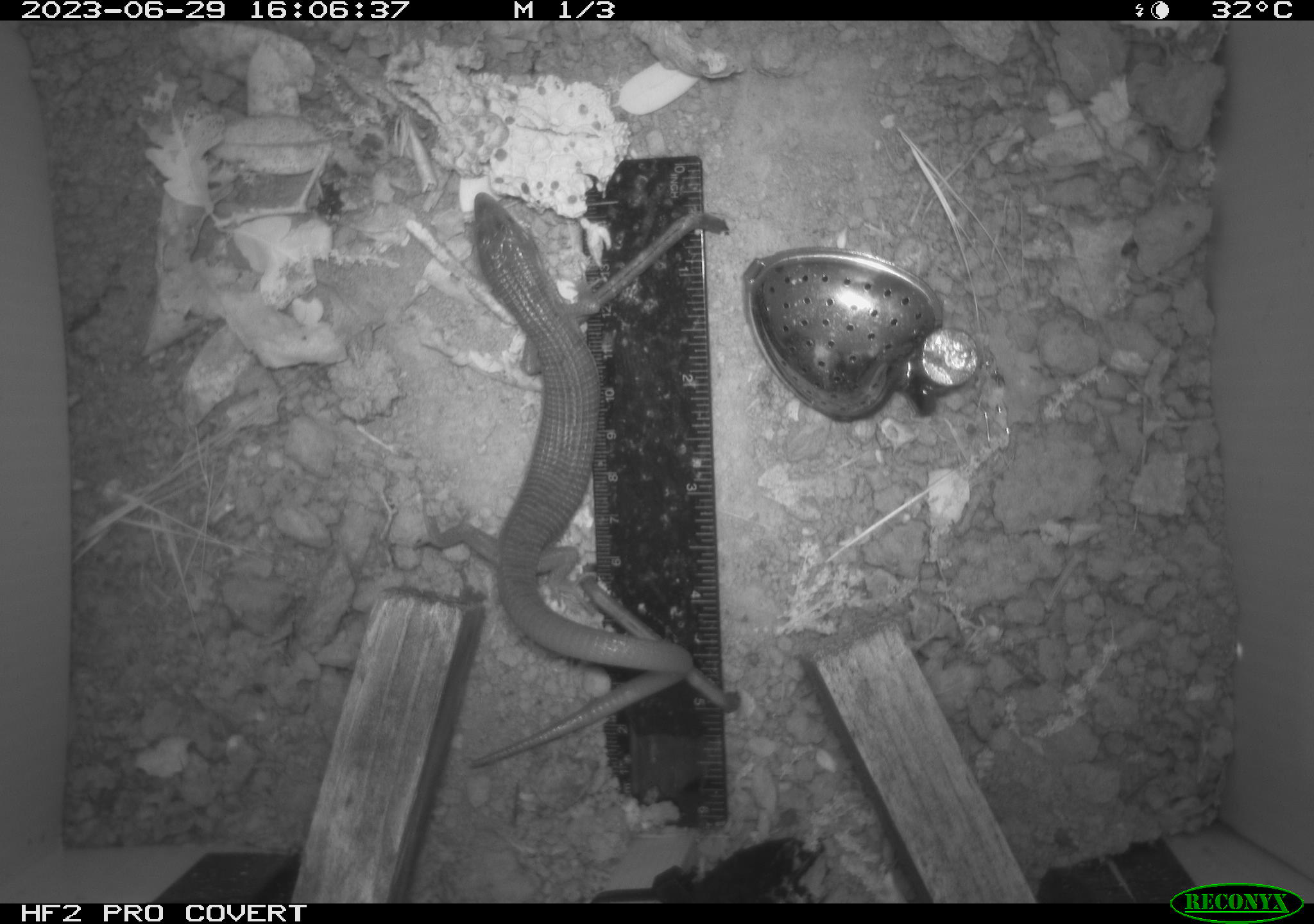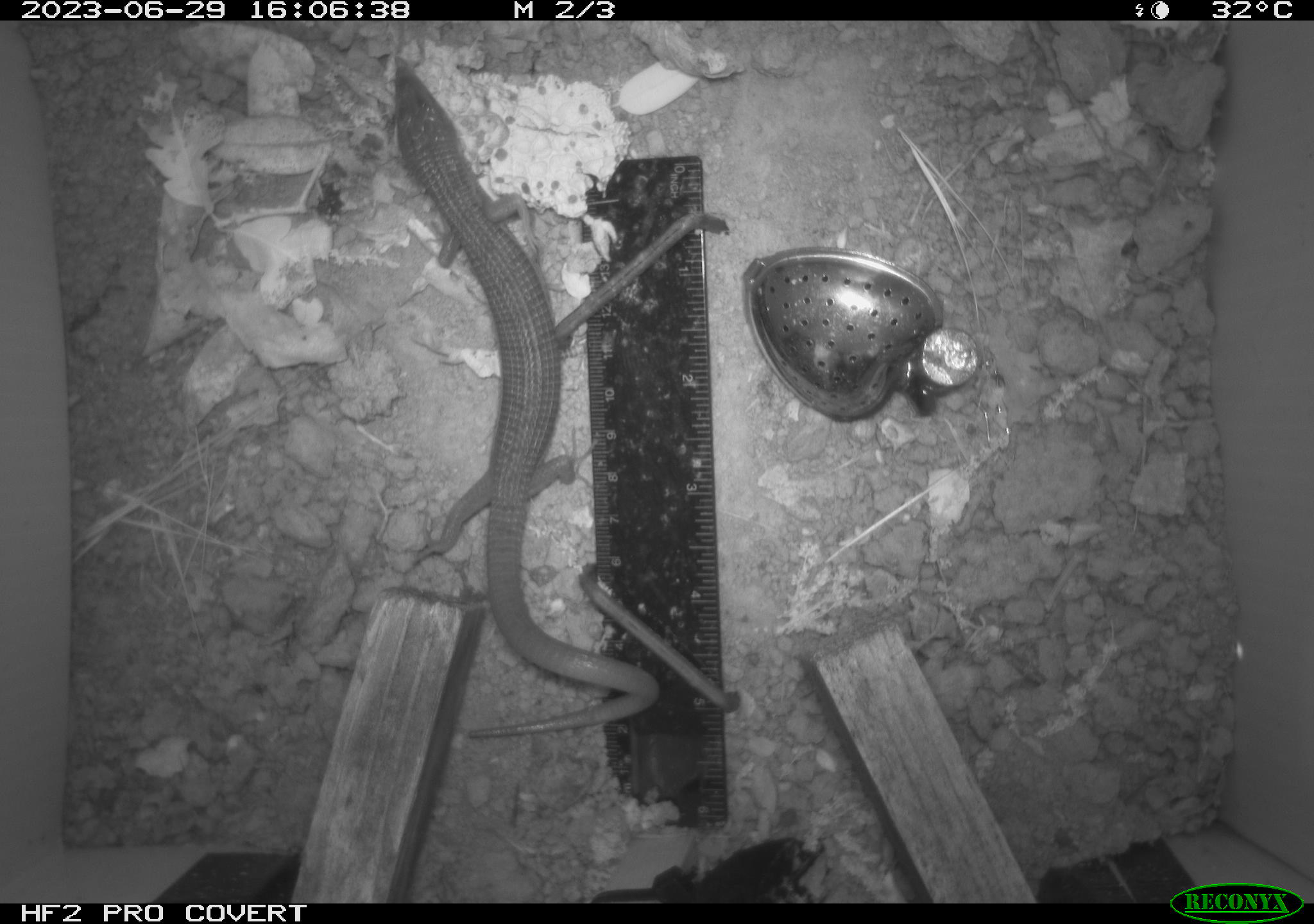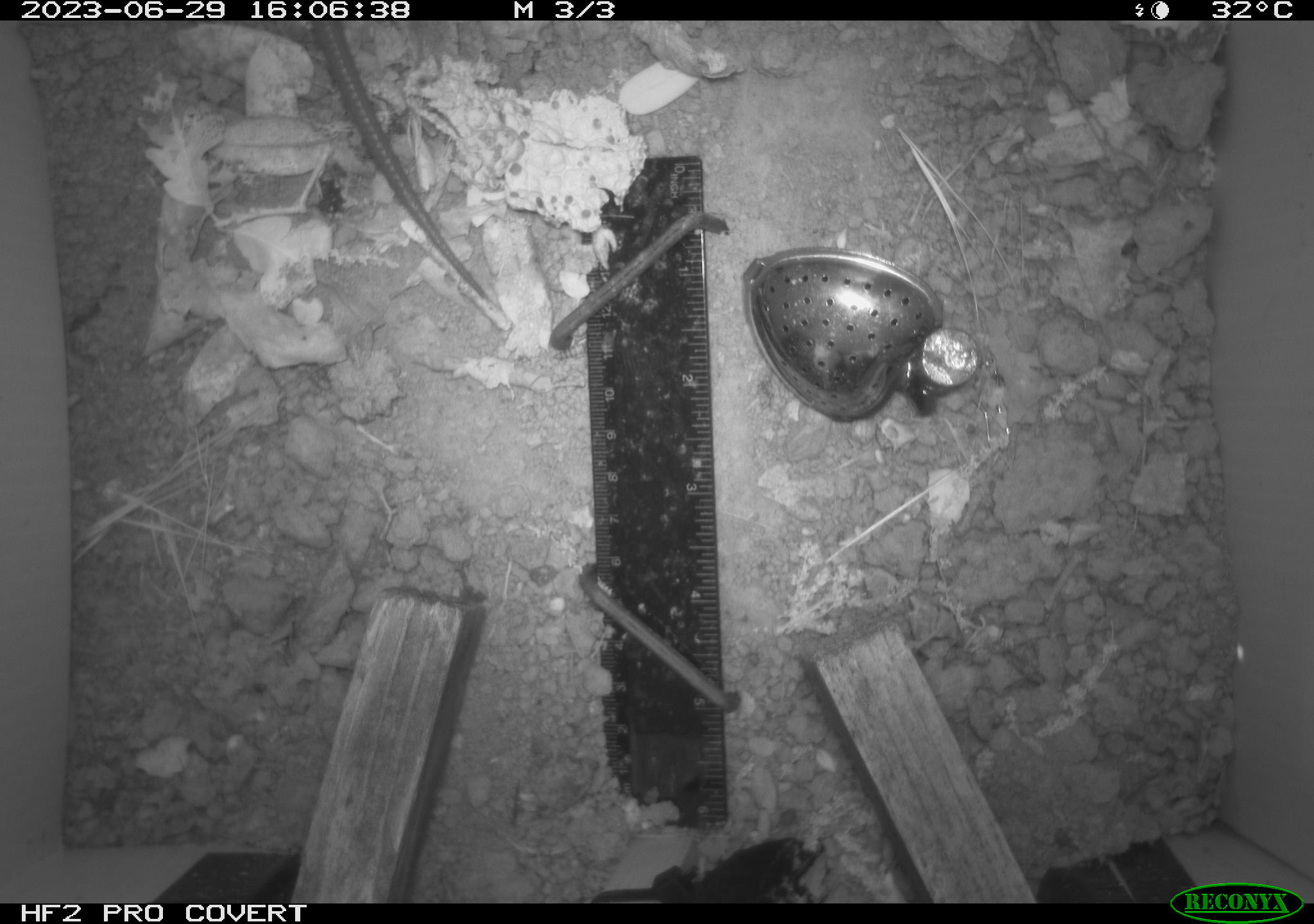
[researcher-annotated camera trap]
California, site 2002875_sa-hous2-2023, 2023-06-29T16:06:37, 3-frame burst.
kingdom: Animalia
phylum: Chordata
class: Reptilia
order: Squamata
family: Anguidae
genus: Elgaria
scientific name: Elgaria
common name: alligator lizards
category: elgaria species